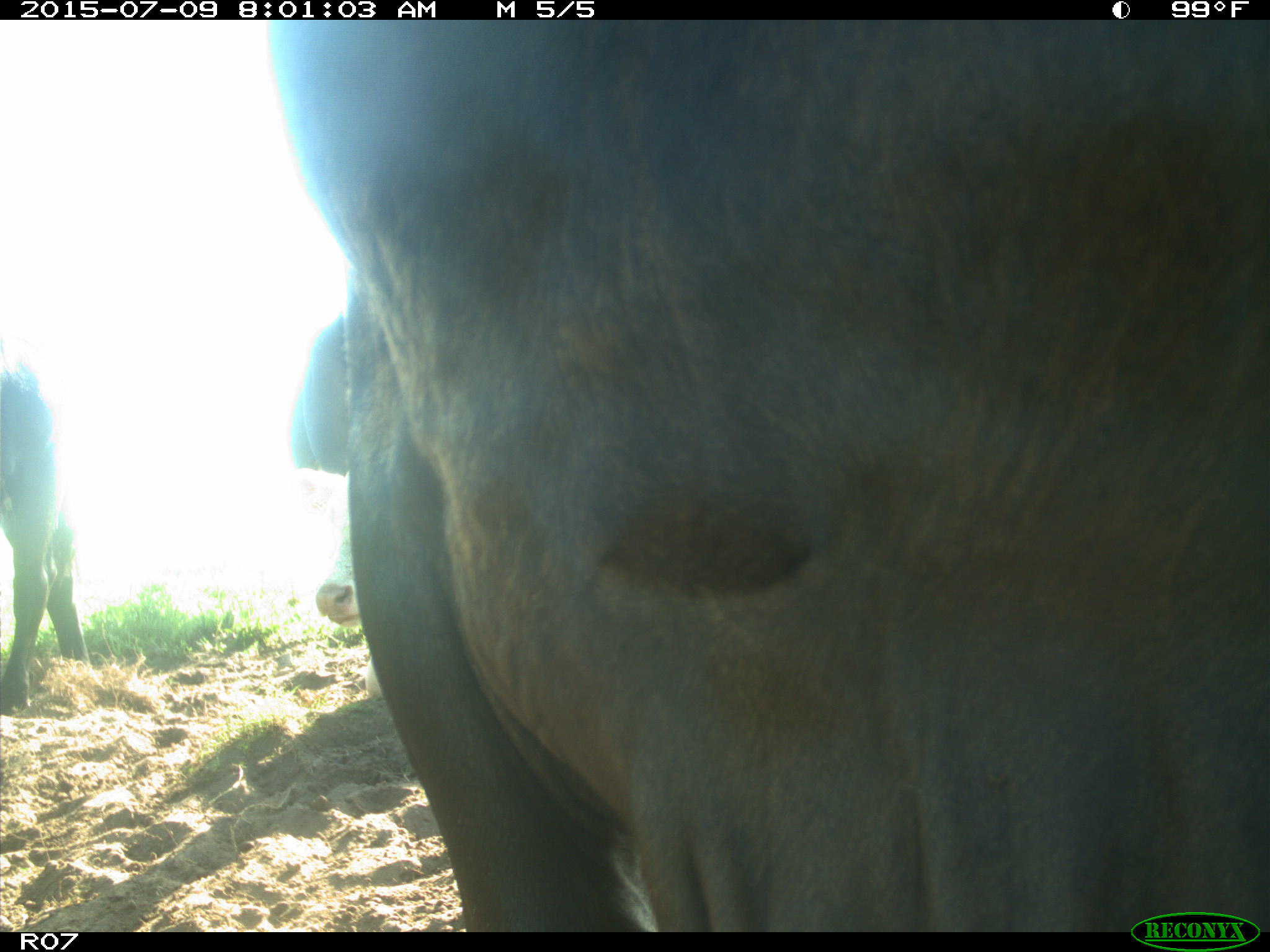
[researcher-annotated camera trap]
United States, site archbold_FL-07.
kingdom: Animalia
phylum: Chordata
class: Mammalia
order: Artiodactyla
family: Bovidae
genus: Bos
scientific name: Bos taurus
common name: domestic cow